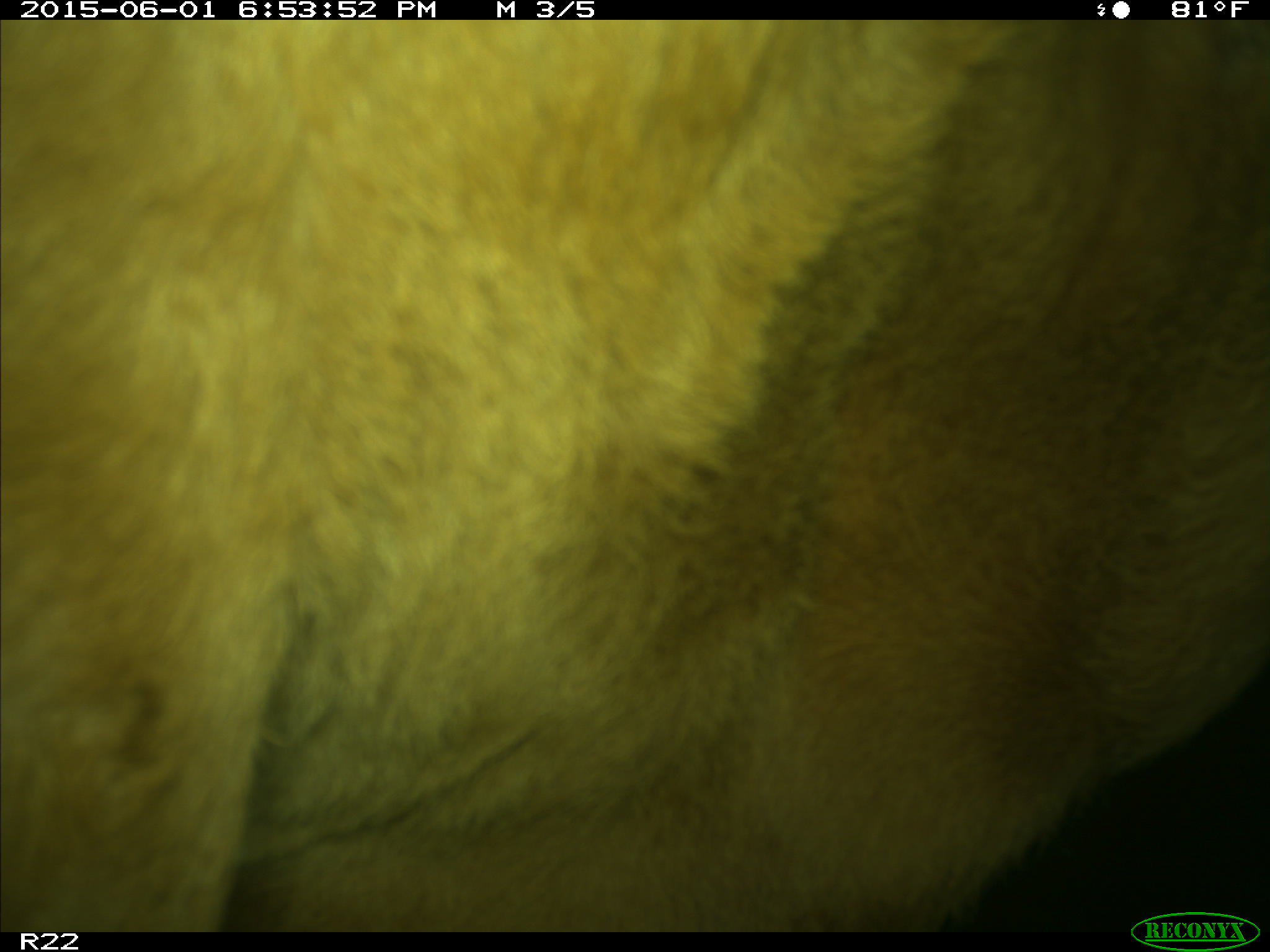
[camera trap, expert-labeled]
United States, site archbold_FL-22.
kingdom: Animalia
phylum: Chordata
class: Mammalia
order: Artiodactyla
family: Bovidae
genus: Bos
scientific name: Bos taurus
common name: domestic cow